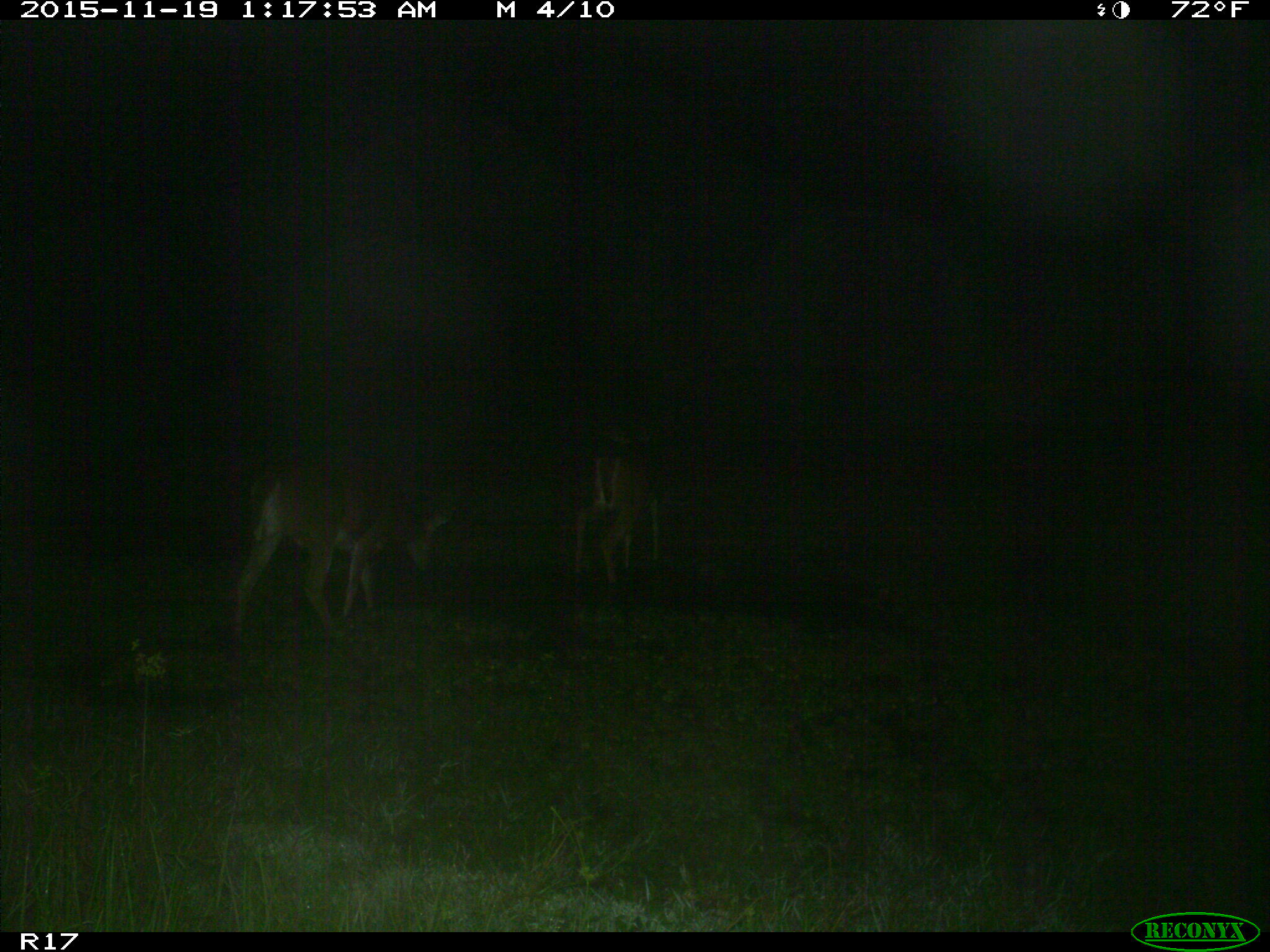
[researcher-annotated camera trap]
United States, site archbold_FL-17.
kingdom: Animalia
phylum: Chordata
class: Mammalia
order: Artiodactyla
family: Cervidae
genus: Odocoileus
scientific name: Odocoileus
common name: deer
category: unidentified deer